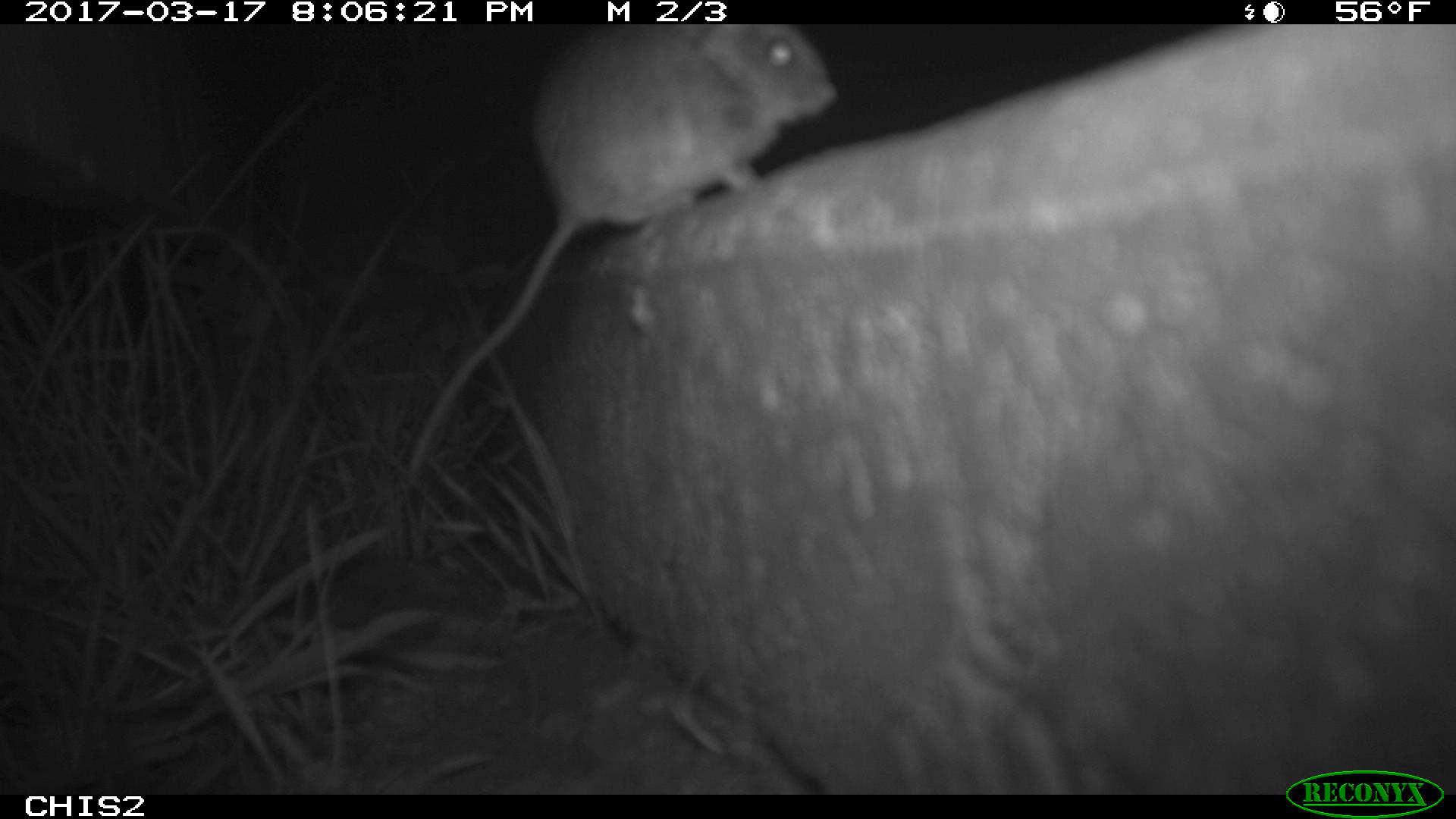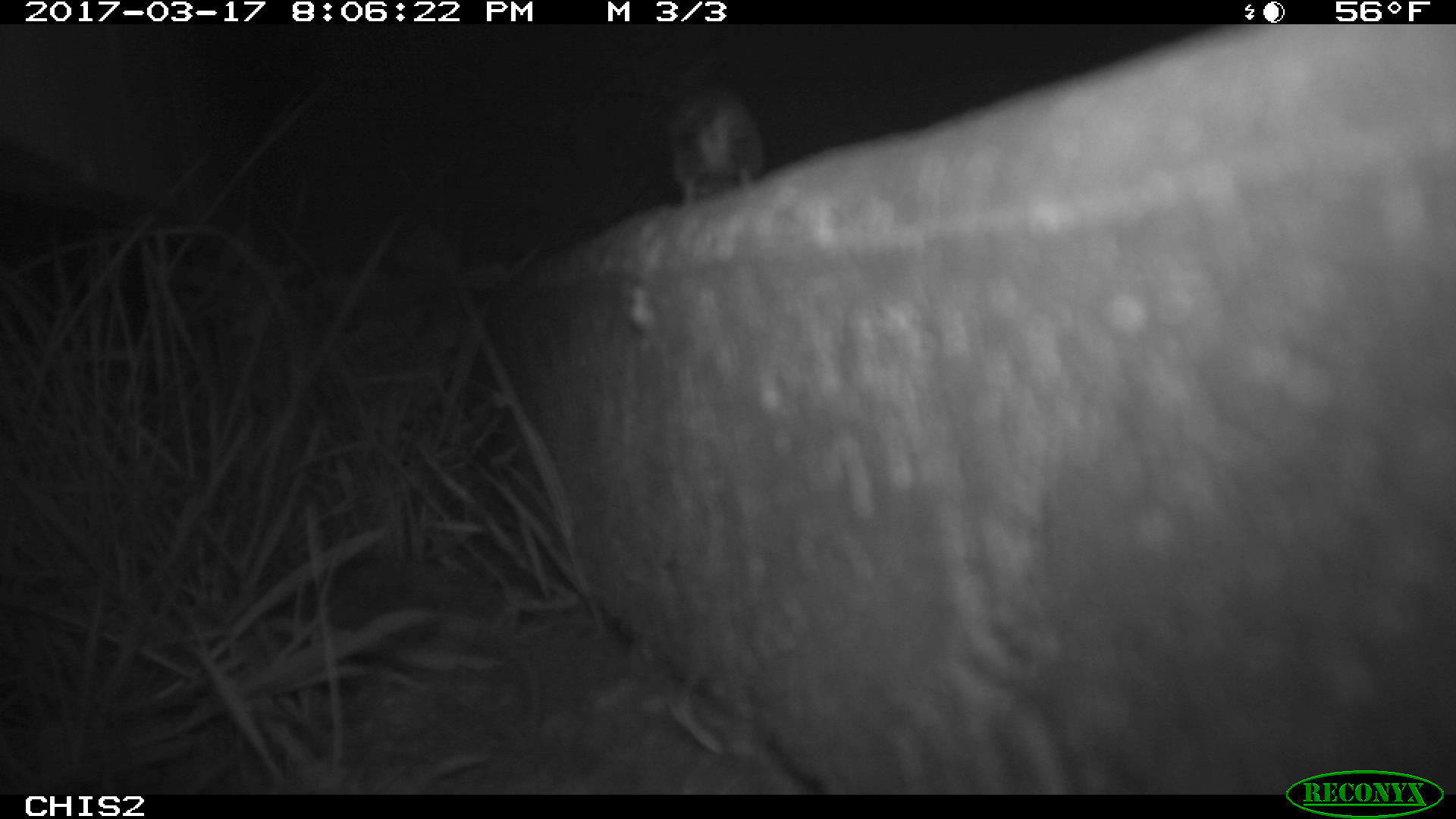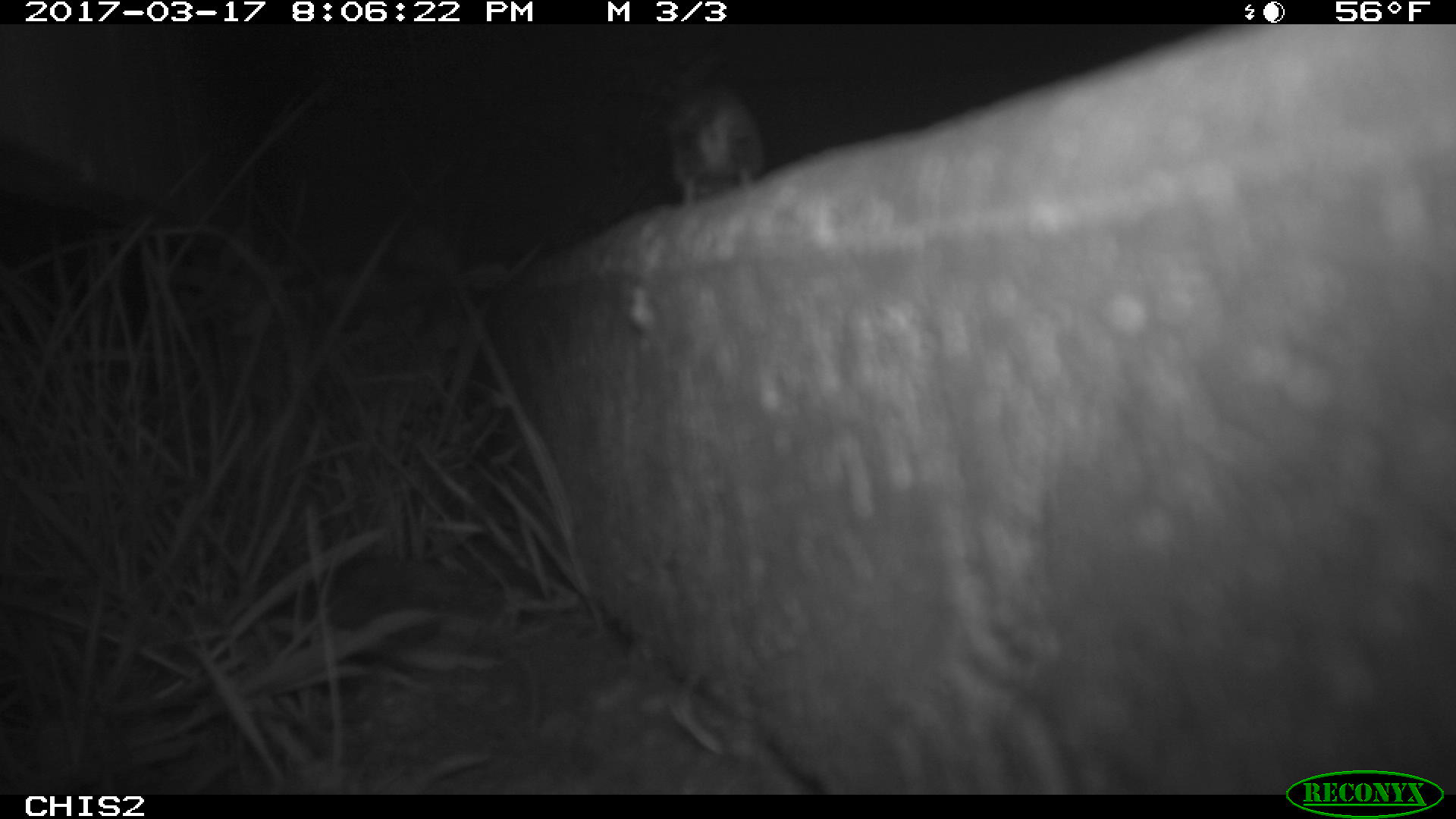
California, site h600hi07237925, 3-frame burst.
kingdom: Animalia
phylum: Chordata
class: Mammalia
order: Rodentia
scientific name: Rodentia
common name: rodent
Rodent (Rodentia).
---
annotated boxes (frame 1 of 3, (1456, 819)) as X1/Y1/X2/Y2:
rodent: 405/24/837/477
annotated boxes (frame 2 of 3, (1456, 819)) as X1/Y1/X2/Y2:
rodent: 662/87/765/210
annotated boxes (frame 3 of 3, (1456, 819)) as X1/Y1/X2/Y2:
rodent: 664/52/764/207